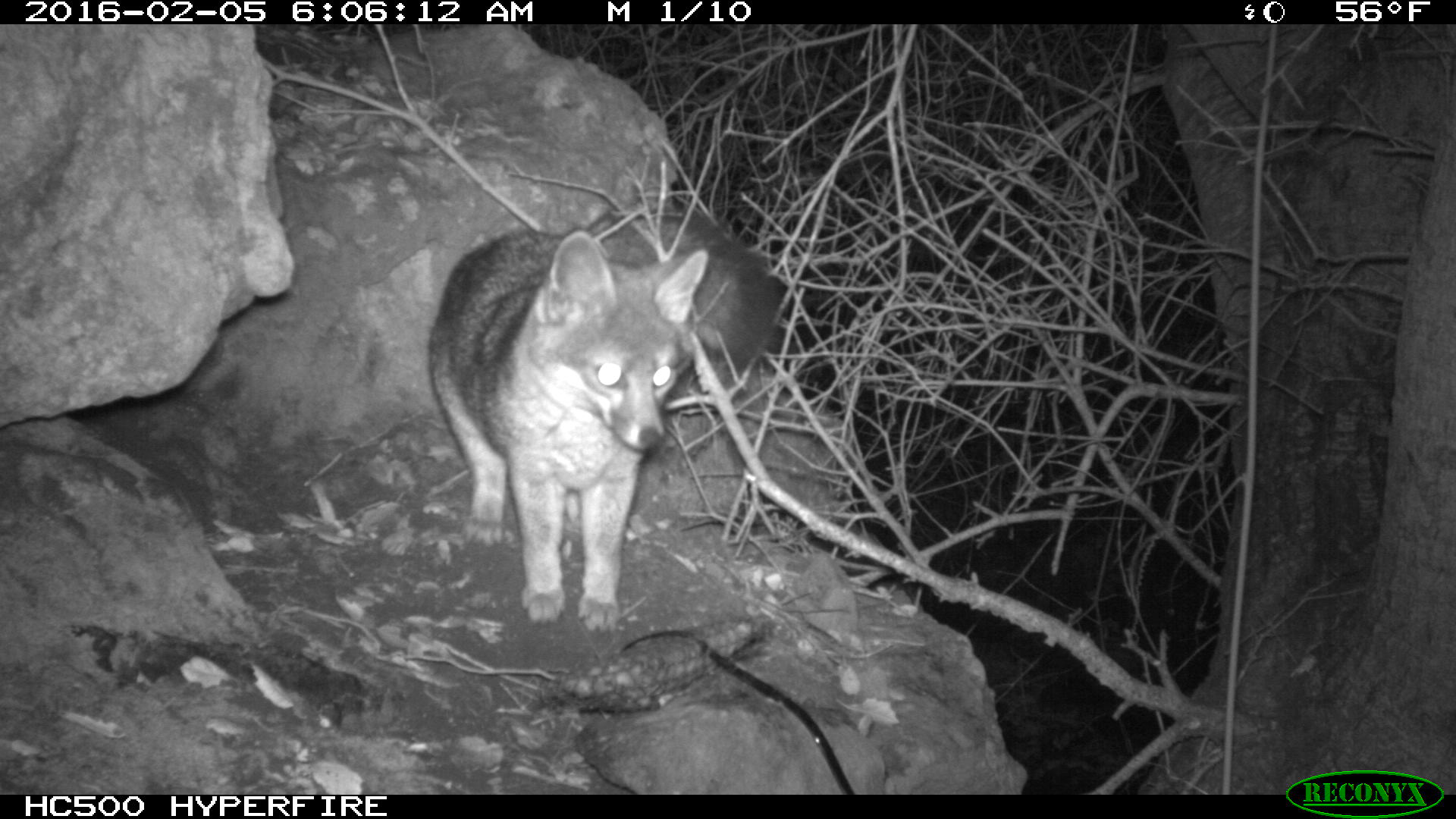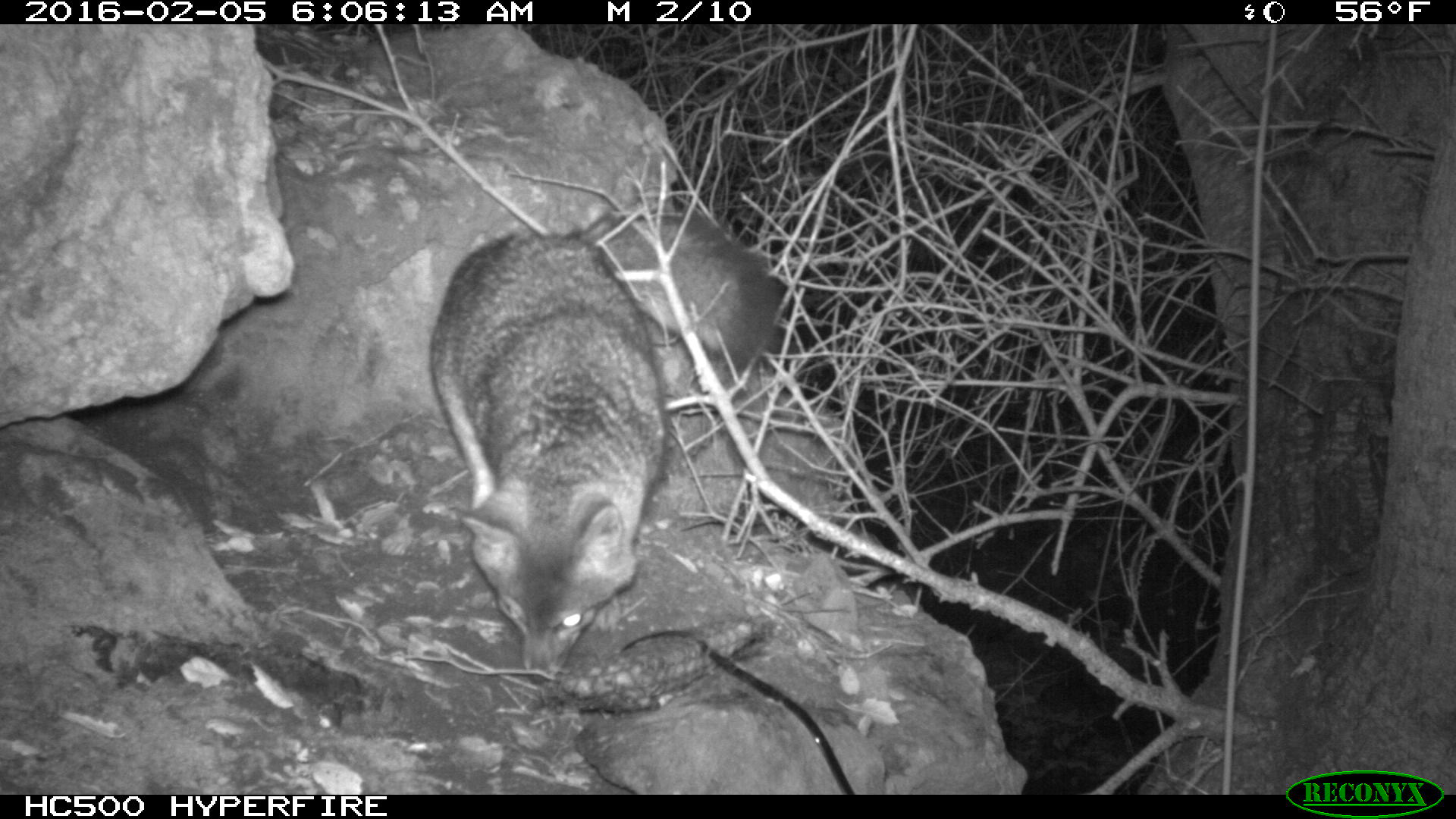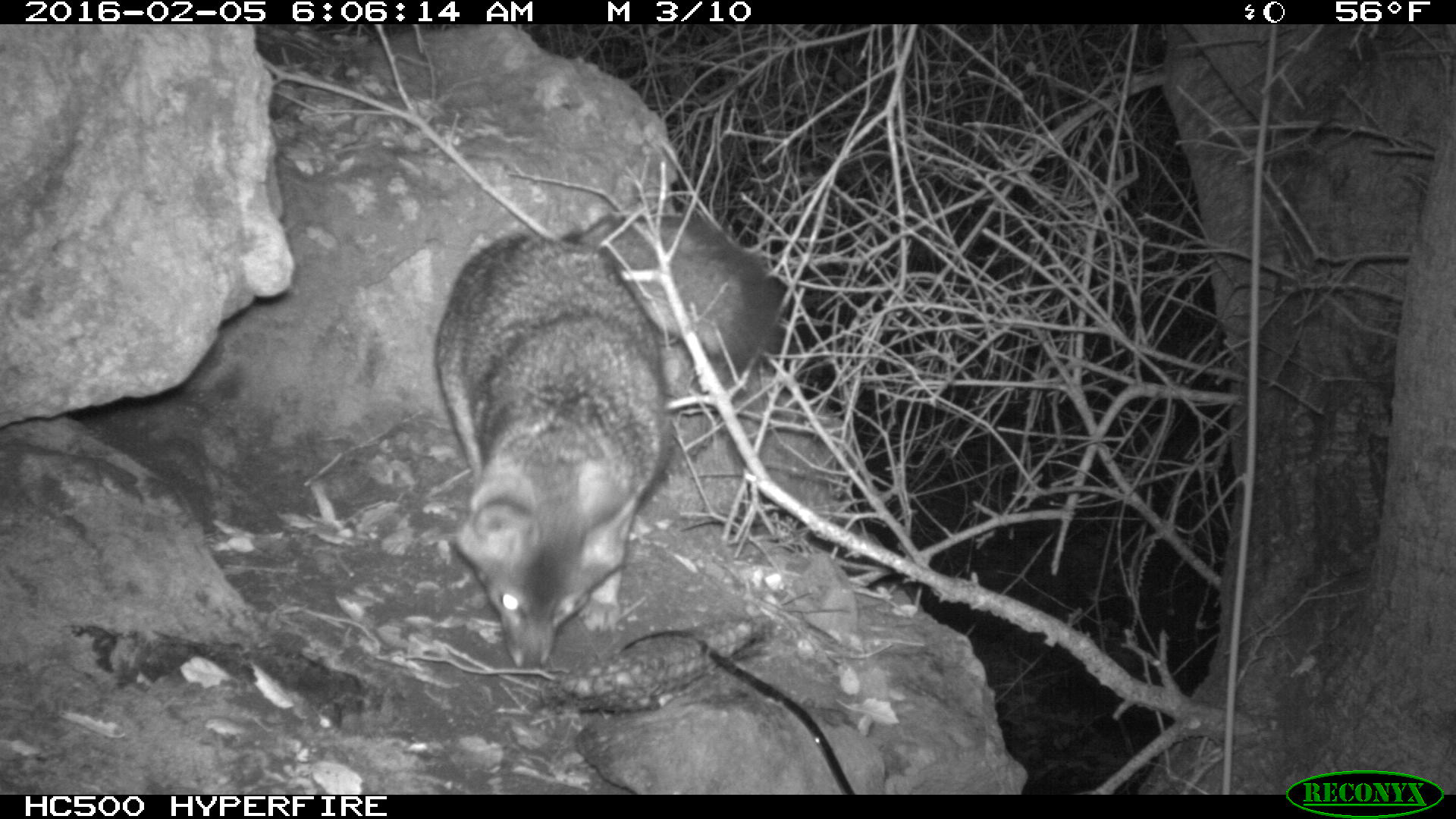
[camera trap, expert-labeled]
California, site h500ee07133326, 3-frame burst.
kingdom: Animalia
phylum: Chordata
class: Mammalia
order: Carnivora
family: Canidae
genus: Urocyon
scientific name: Urocyon littoralis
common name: island fox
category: fox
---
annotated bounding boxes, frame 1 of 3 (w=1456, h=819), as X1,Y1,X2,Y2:
fox: 428,212,787,634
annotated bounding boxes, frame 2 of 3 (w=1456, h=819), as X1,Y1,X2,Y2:
fox: 430,210,792,685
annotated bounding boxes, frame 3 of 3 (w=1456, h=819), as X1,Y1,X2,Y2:
fox: 435,214,775,667